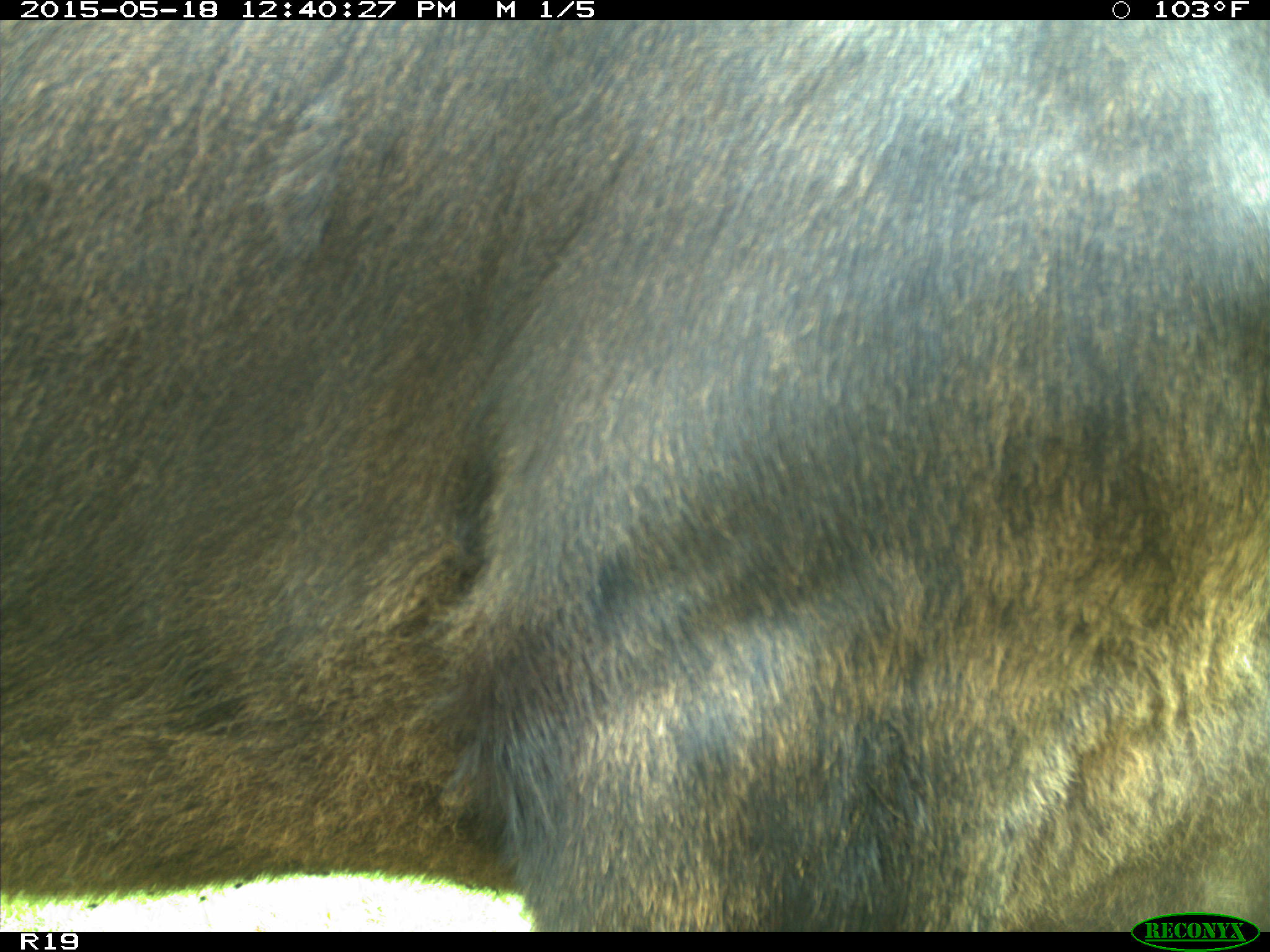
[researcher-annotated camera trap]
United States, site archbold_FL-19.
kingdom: Animalia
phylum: Chordata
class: Mammalia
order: Artiodactyla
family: Bovidae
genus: Bos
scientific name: Bos taurus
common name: domestic cow